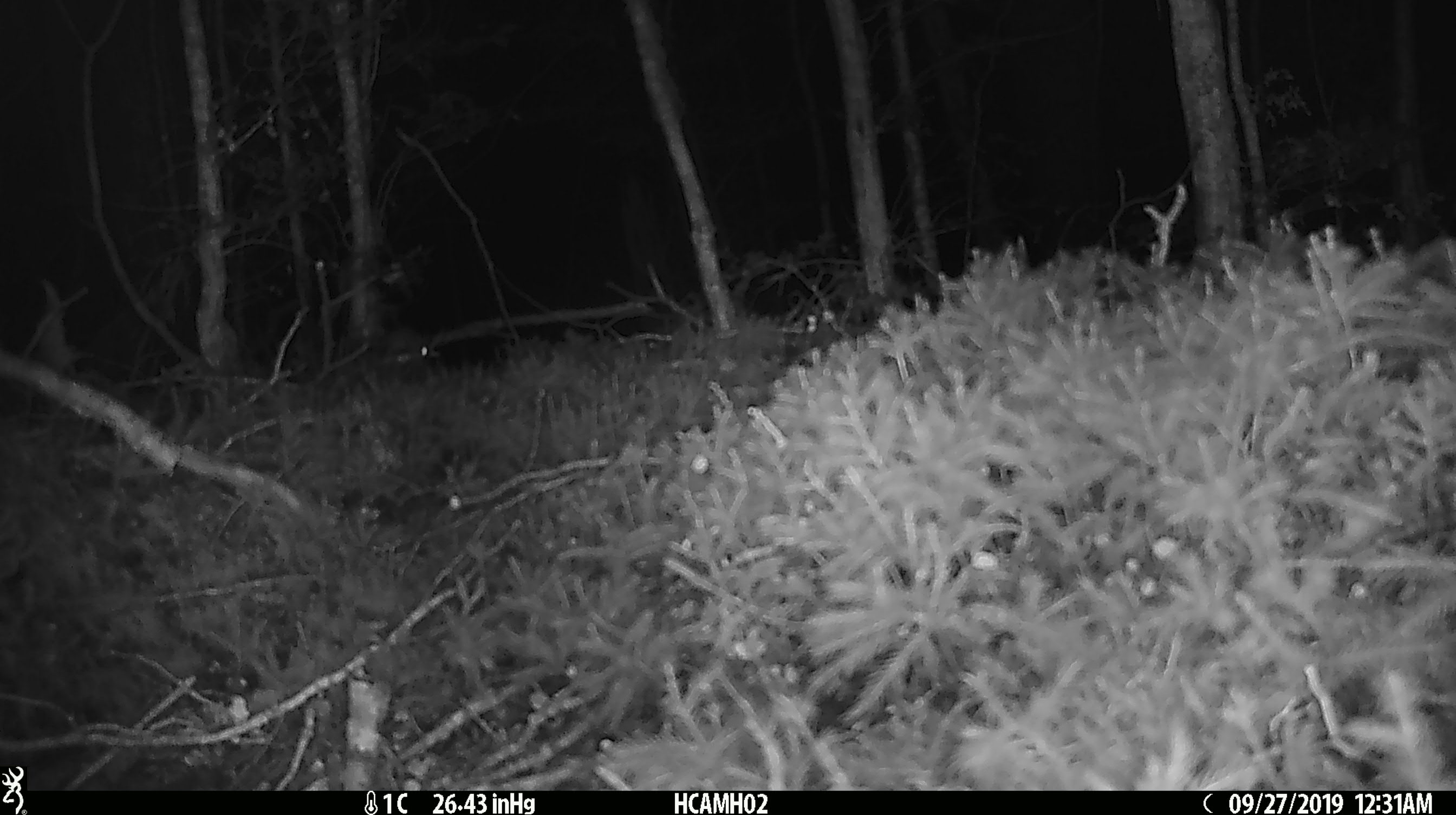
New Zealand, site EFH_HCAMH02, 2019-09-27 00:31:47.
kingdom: Animalia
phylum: Chordata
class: Mammalia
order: Rodentia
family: Muridae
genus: Mus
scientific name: Mus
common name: mouse